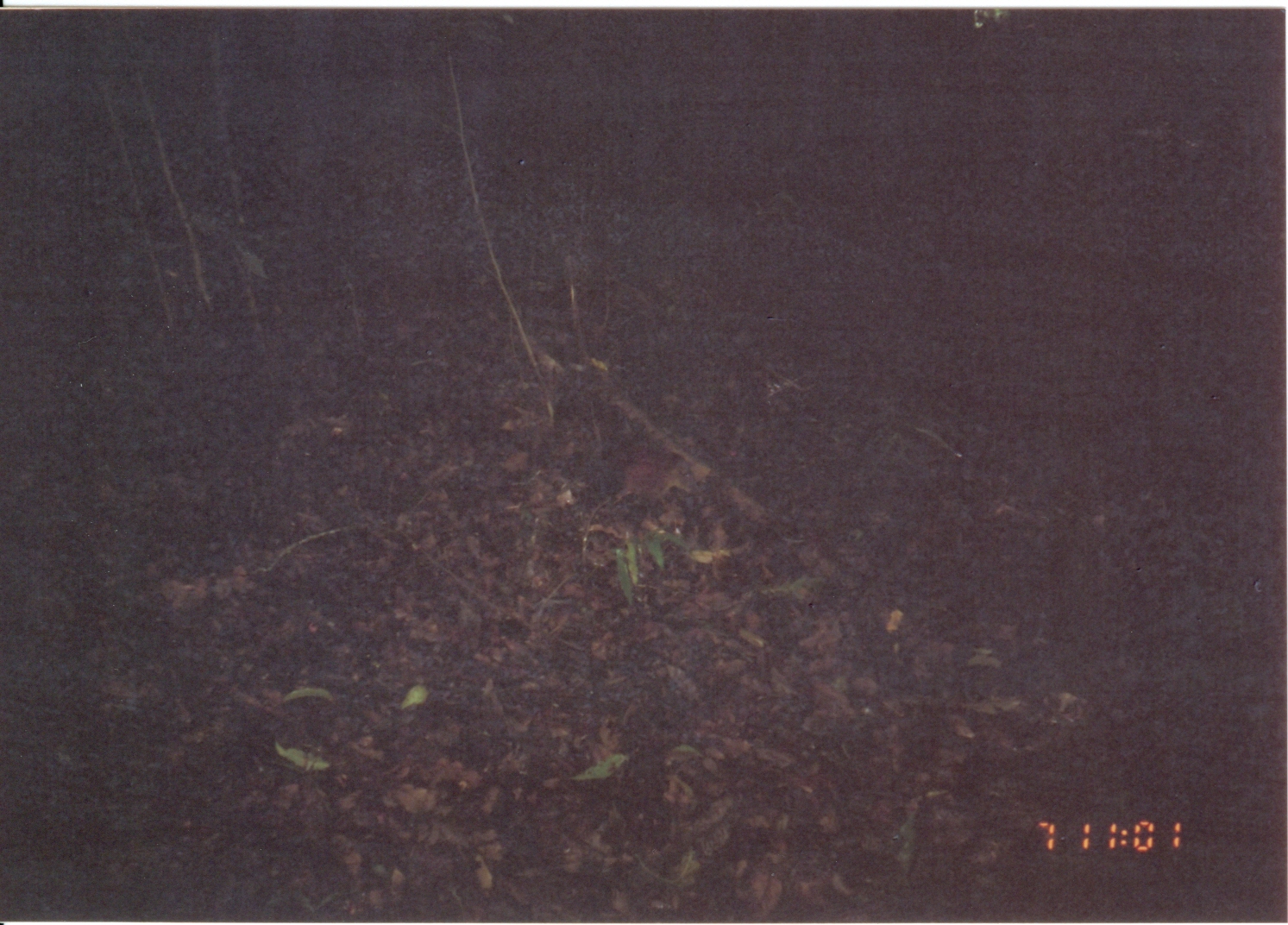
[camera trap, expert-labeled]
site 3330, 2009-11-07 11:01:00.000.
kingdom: Animalia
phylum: Chordata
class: Mammalia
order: Macroscelidea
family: Macroscelididae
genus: Rhynchocyon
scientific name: Rhynchocyon udzungwensis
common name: grey-faced sengi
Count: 1.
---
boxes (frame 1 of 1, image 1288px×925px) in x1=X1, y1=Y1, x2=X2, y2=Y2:
rhynchocyon udzungwensis: x1=579, y1=455, x2=701, y2=583